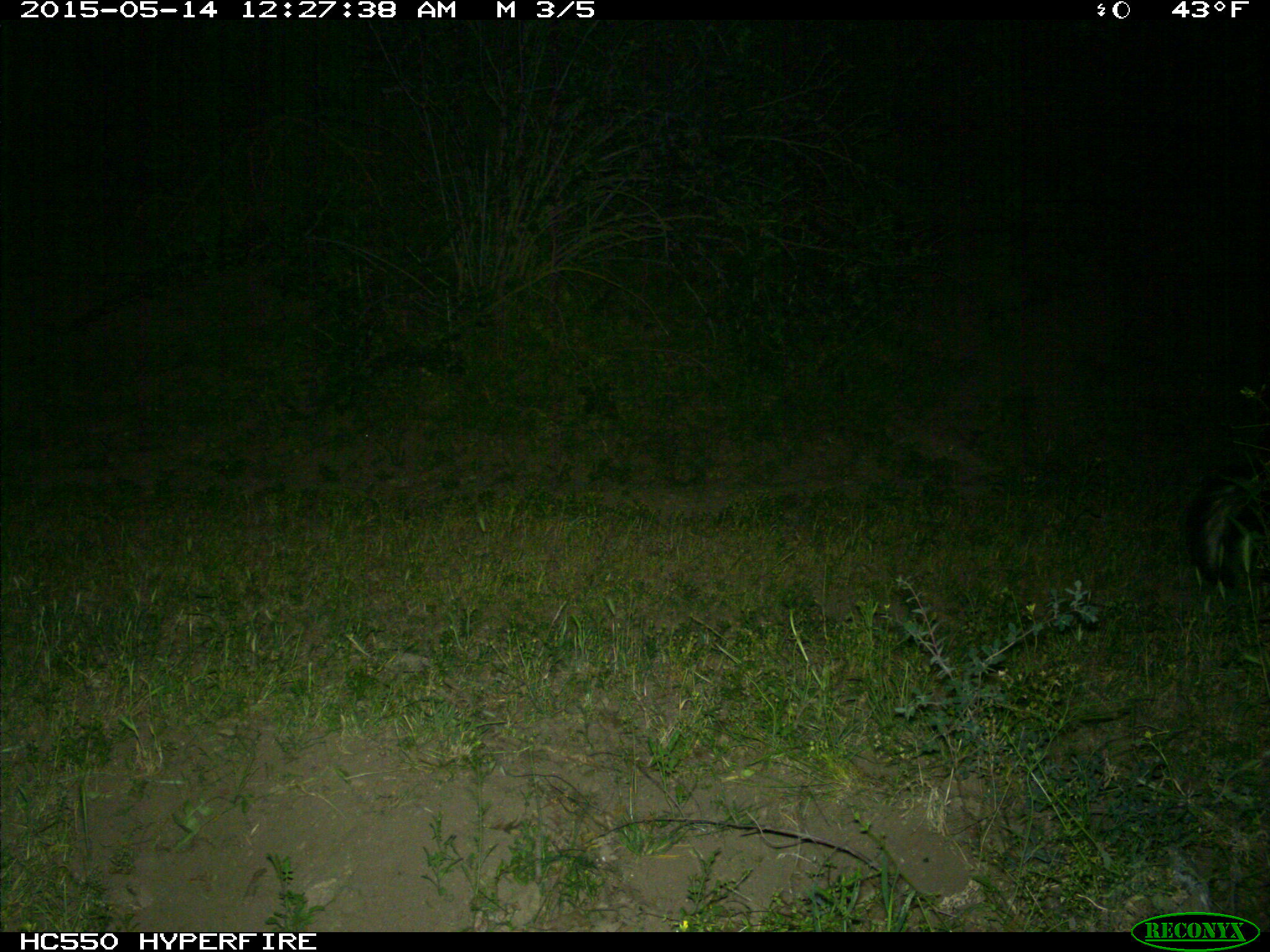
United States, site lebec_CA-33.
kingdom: Animalia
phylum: Chordata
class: Mammalia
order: Carnivora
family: Mephitidae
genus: Mephitis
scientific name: Mephitis mephitis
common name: striped skunk